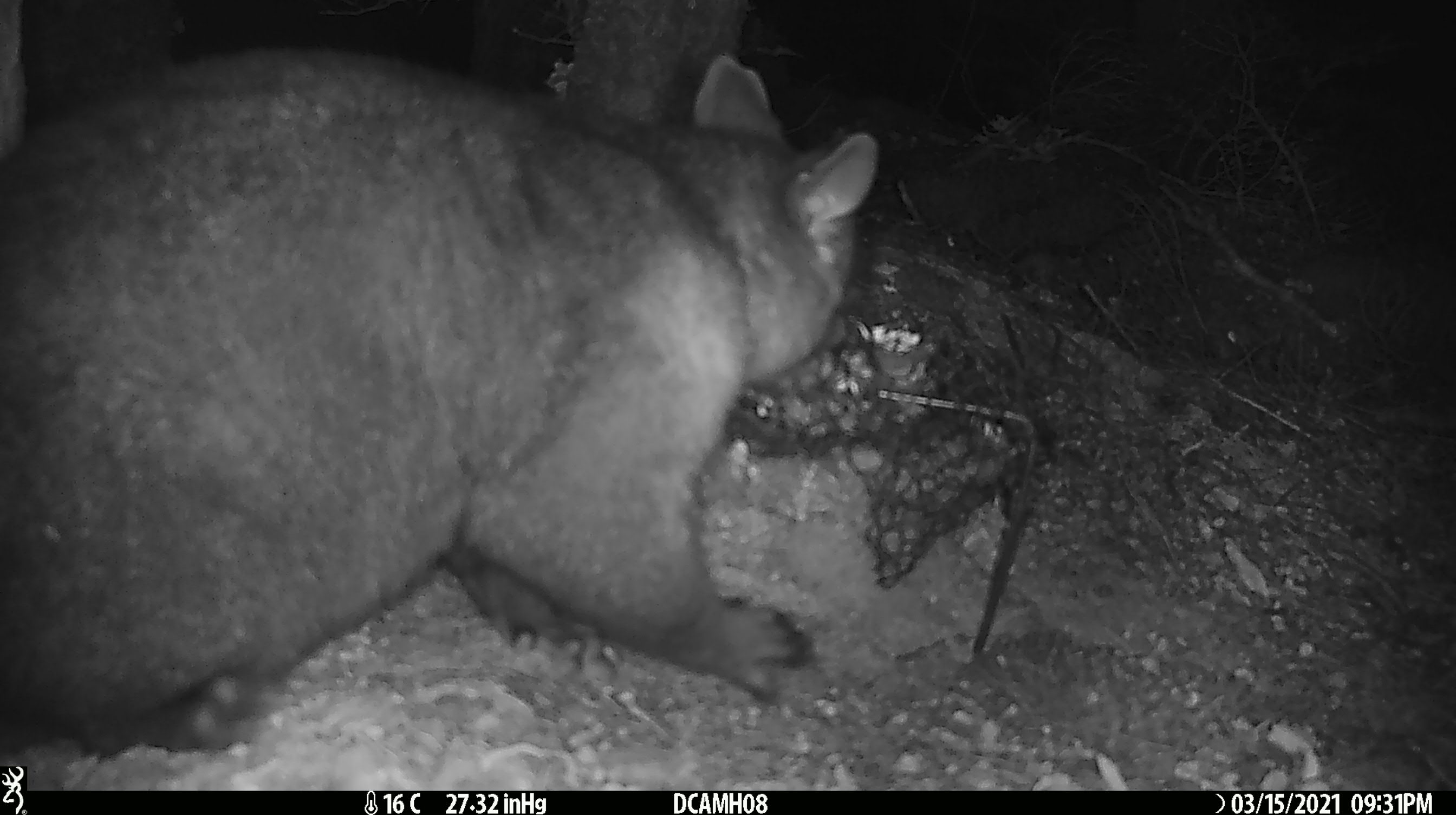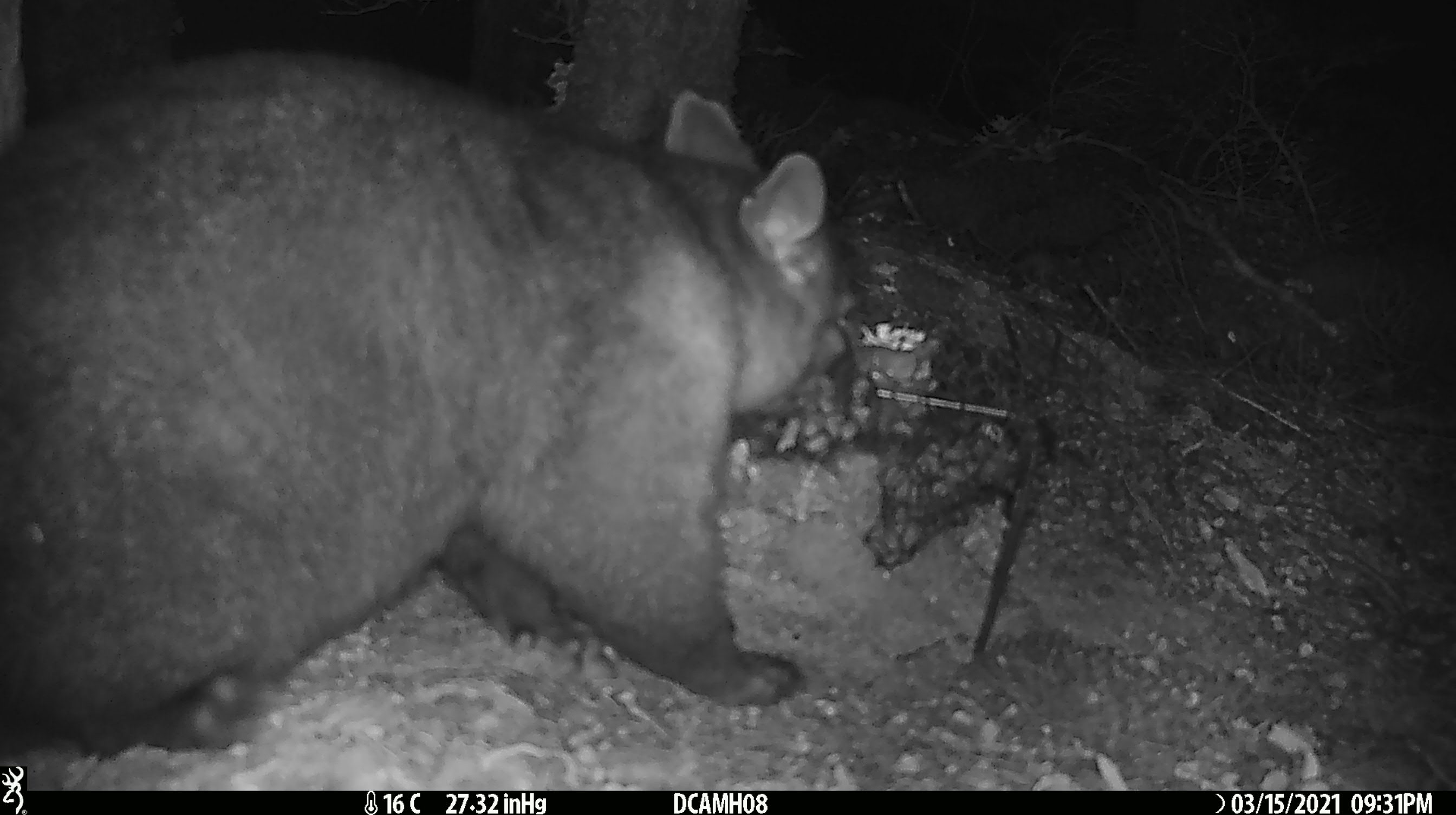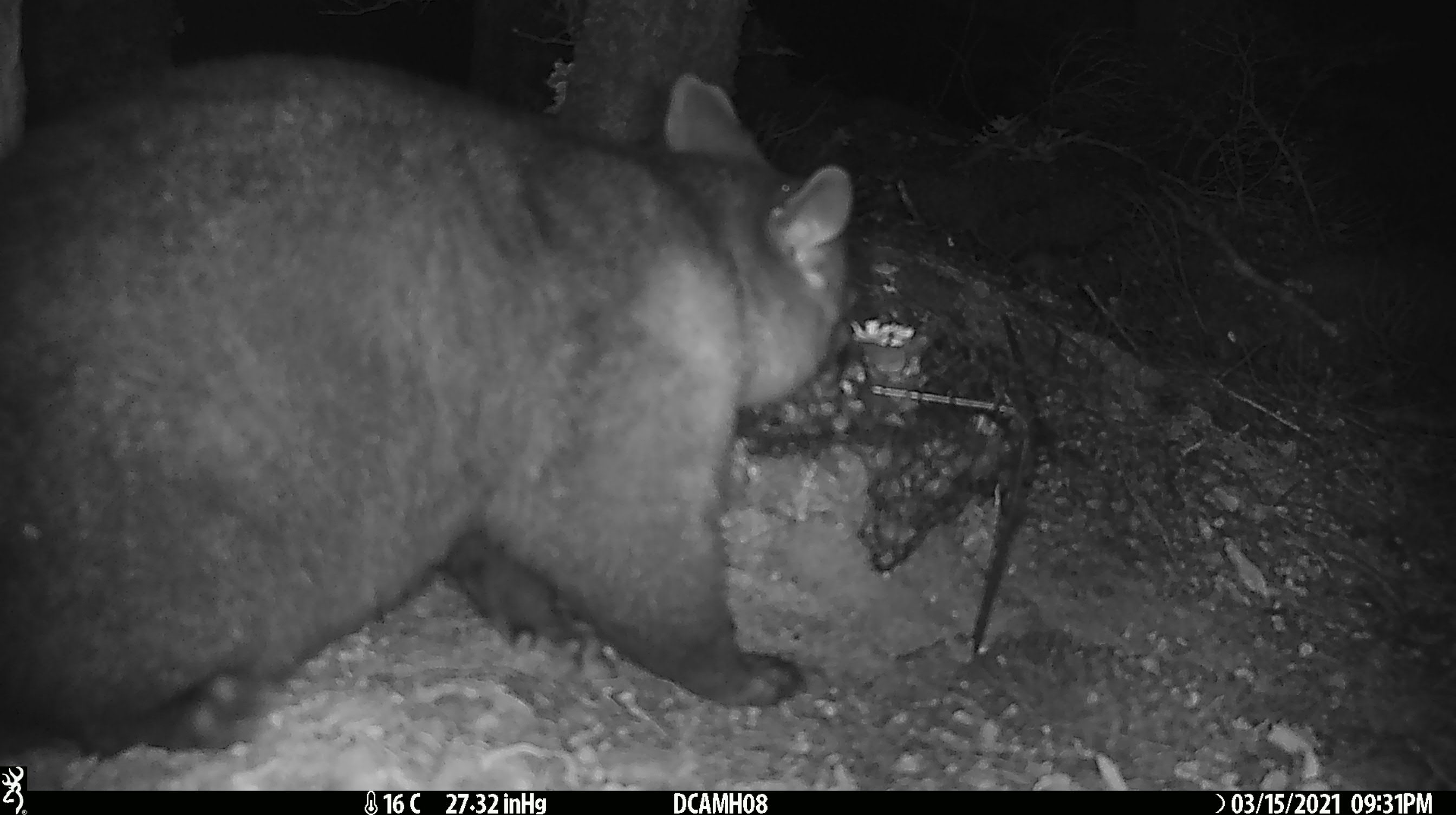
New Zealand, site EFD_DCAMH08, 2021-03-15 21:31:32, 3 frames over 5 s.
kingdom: Animalia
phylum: Chordata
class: Mammalia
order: Diprotodontia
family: Phalangeridae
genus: Trichosurus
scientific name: Trichosurus vulpecula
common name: common brushtail possum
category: possum